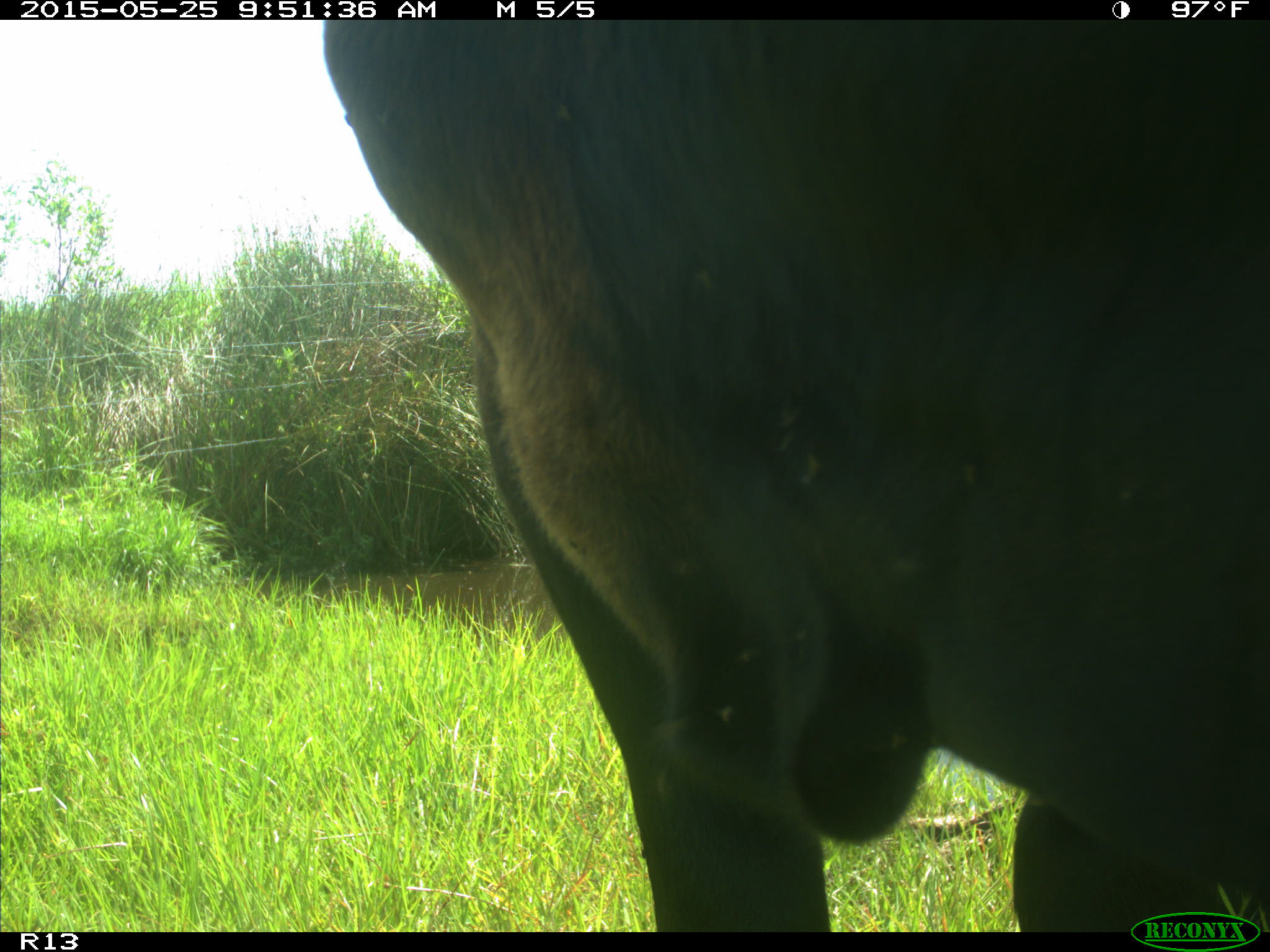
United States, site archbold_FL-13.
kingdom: Animalia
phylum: Chordata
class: Mammalia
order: Artiodactyla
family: Bovidae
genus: Bos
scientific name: Bos taurus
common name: domestic cow